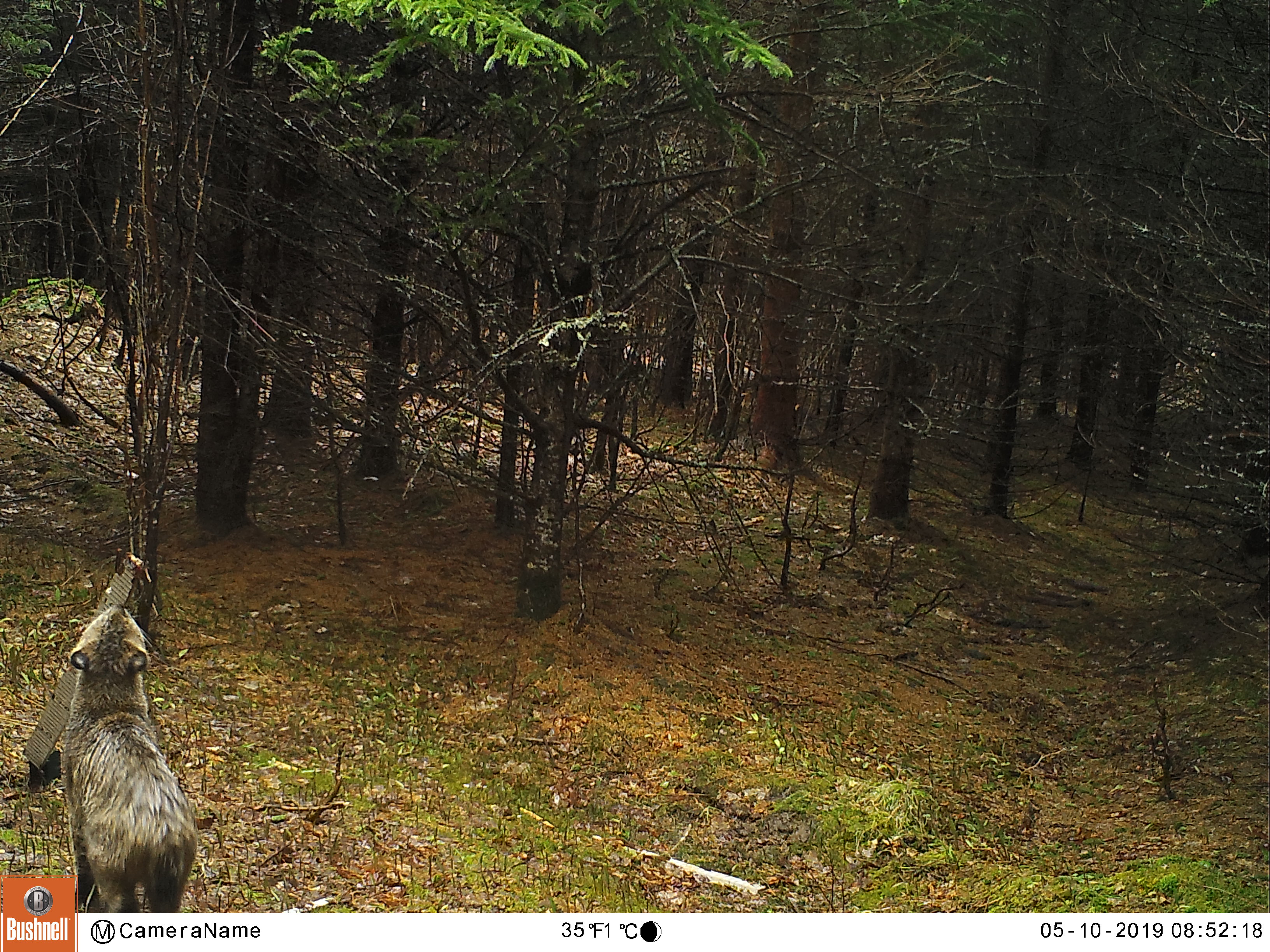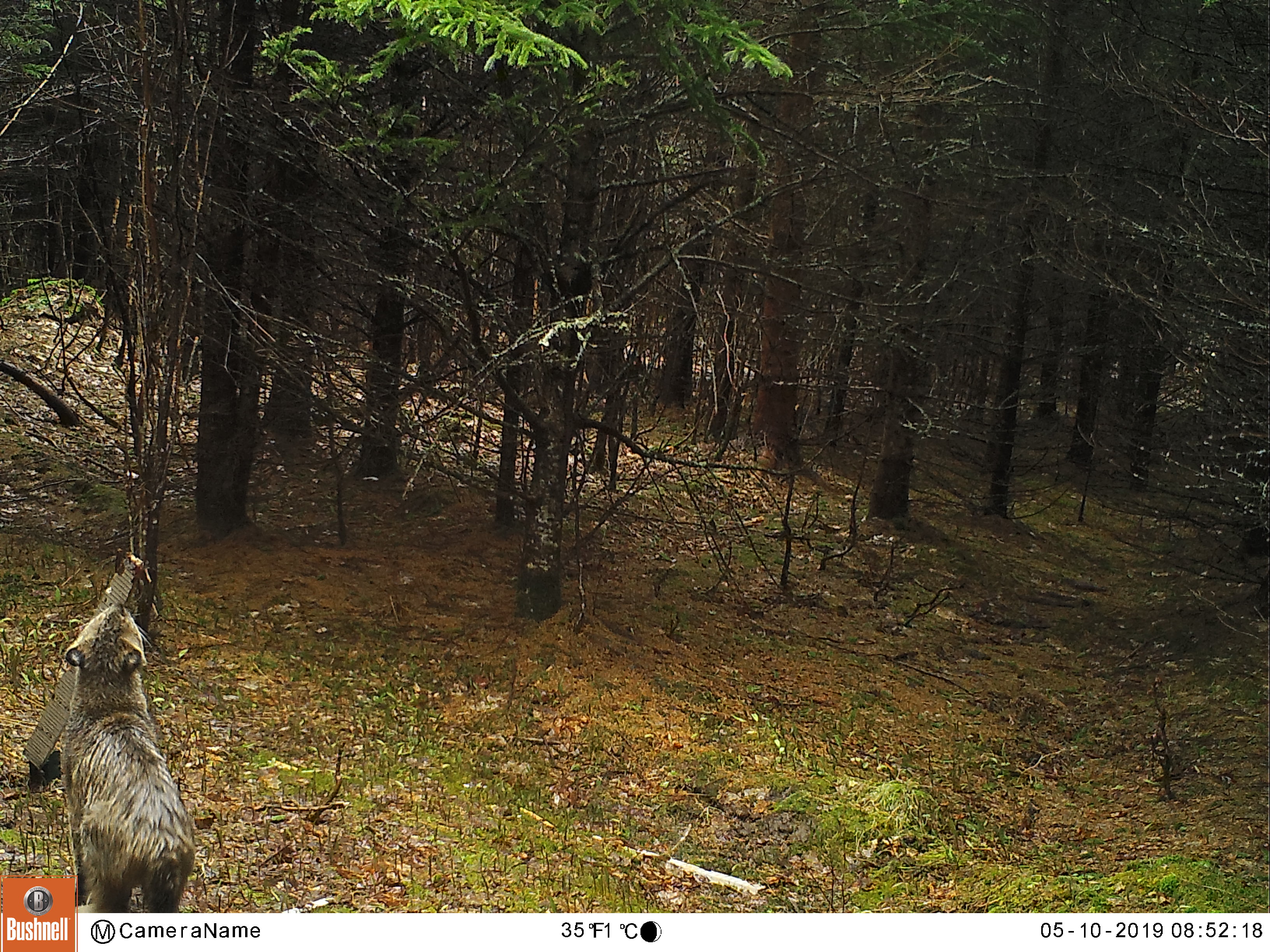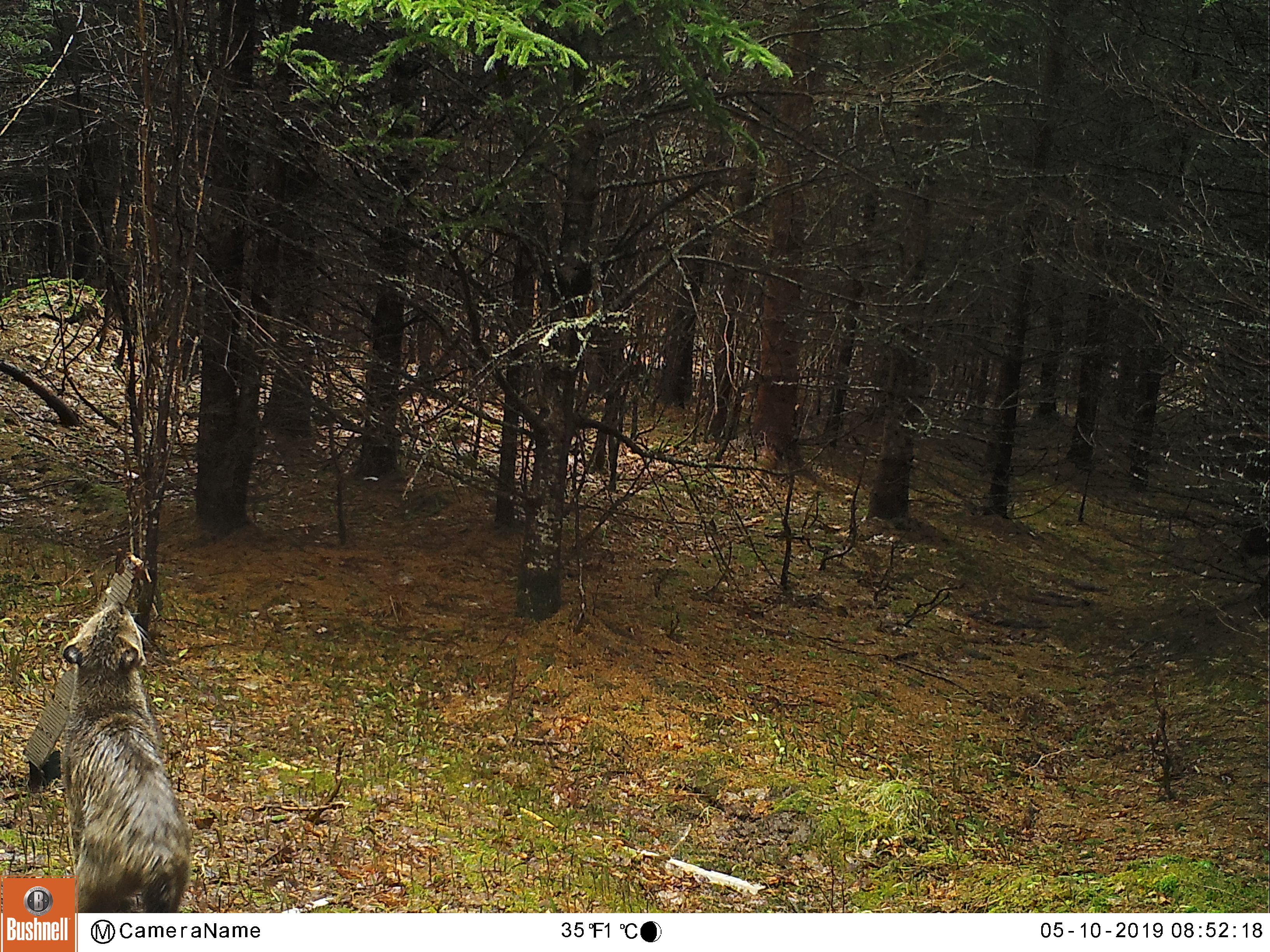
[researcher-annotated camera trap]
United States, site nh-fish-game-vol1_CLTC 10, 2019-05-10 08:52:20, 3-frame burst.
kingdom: Animalia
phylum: Chordata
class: Mammalia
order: Carnivora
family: Felidae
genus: Lynx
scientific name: Lynx rufus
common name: bobcat